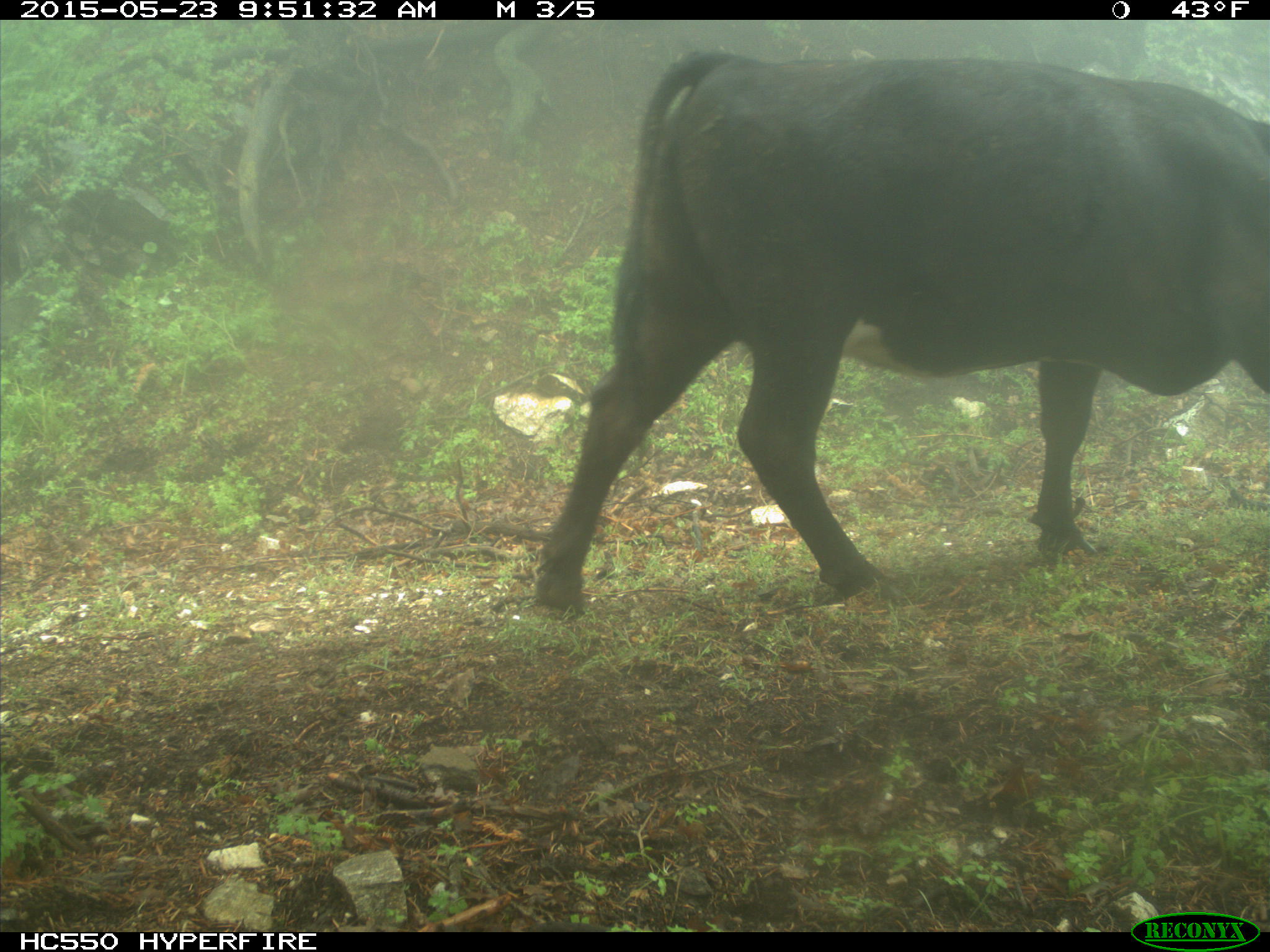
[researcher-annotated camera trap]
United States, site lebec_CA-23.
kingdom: Animalia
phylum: Chordata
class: Mammalia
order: Artiodactyla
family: Bovidae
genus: Bos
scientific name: Bos taurus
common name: domestic cow